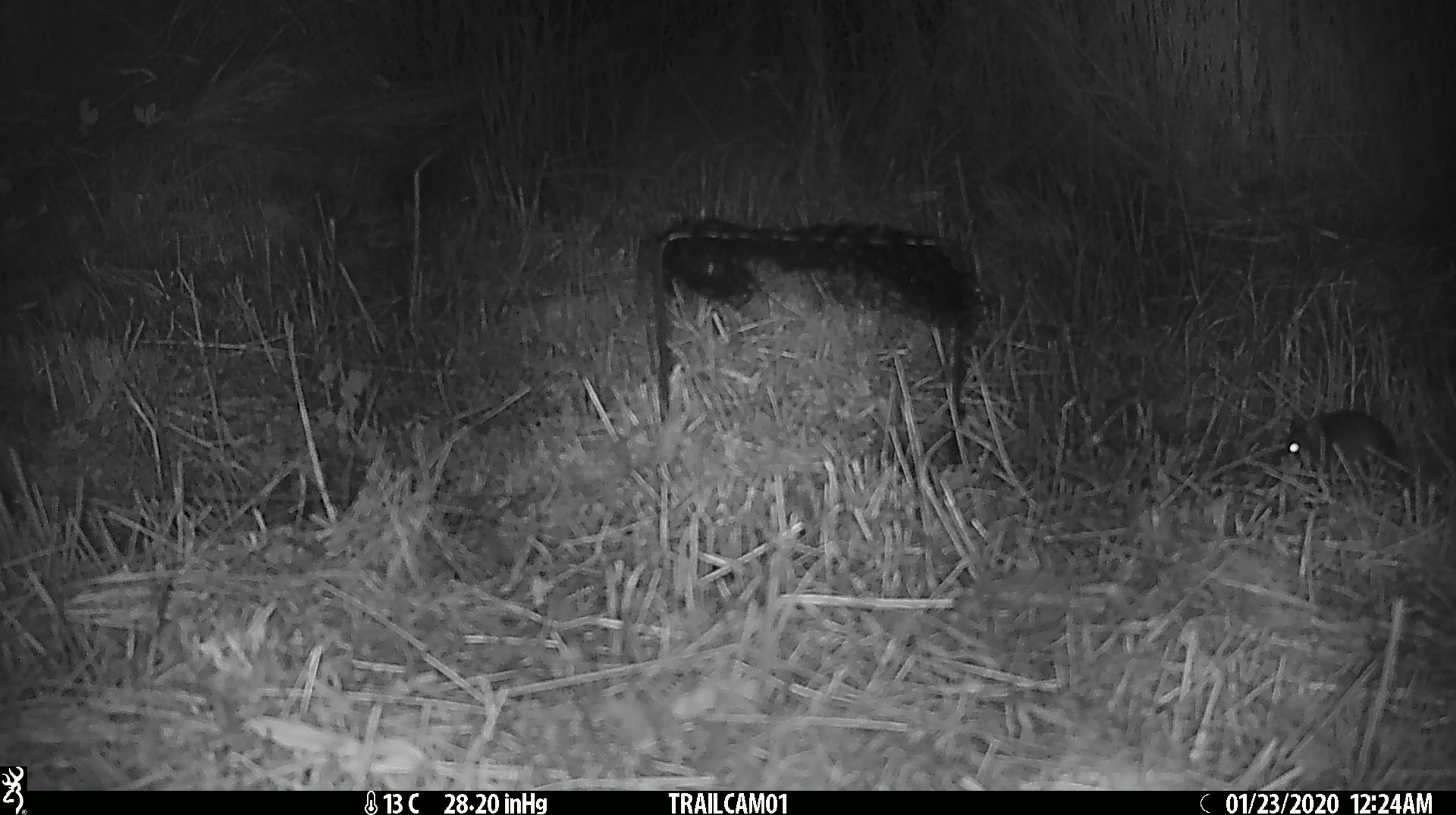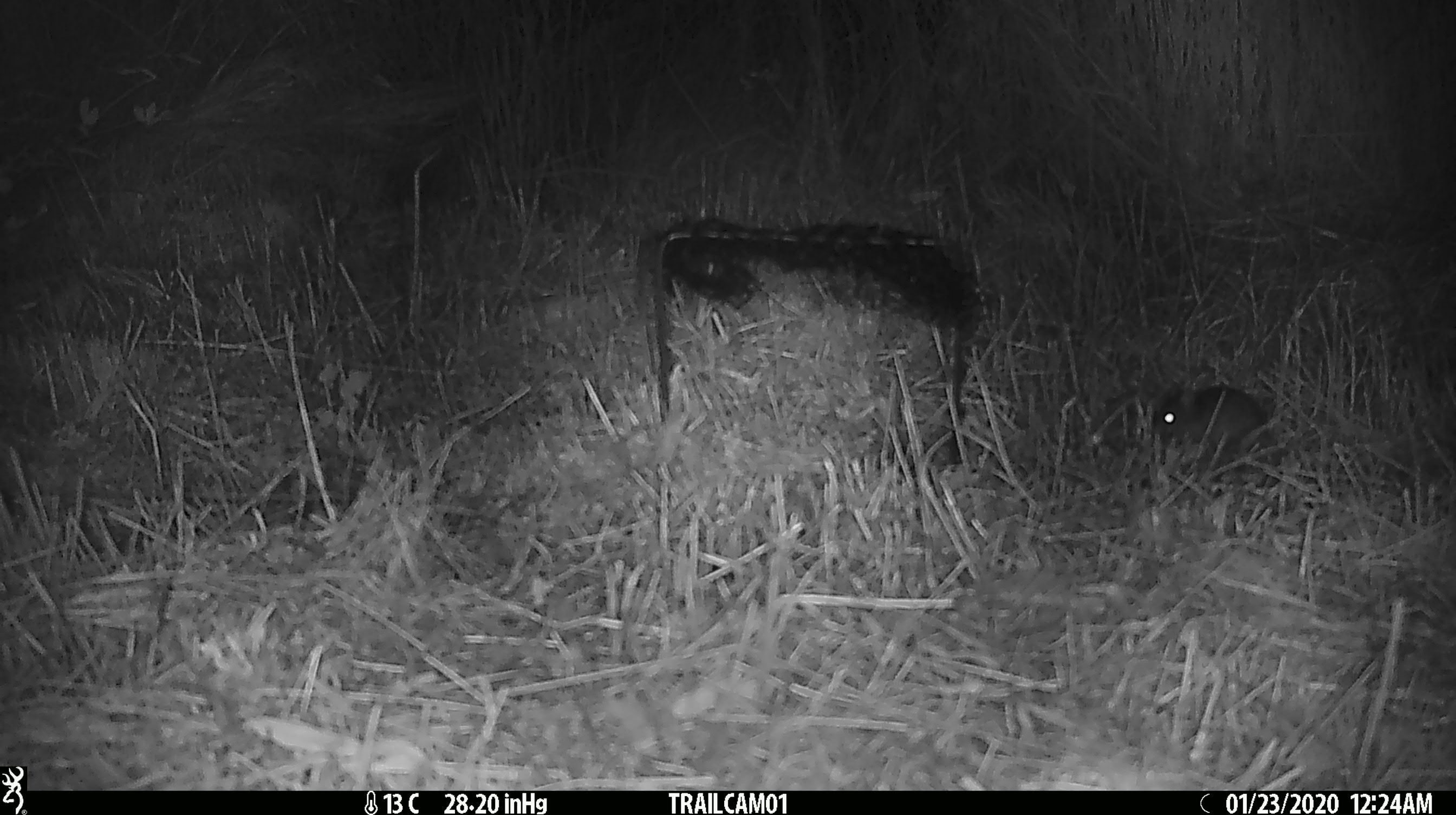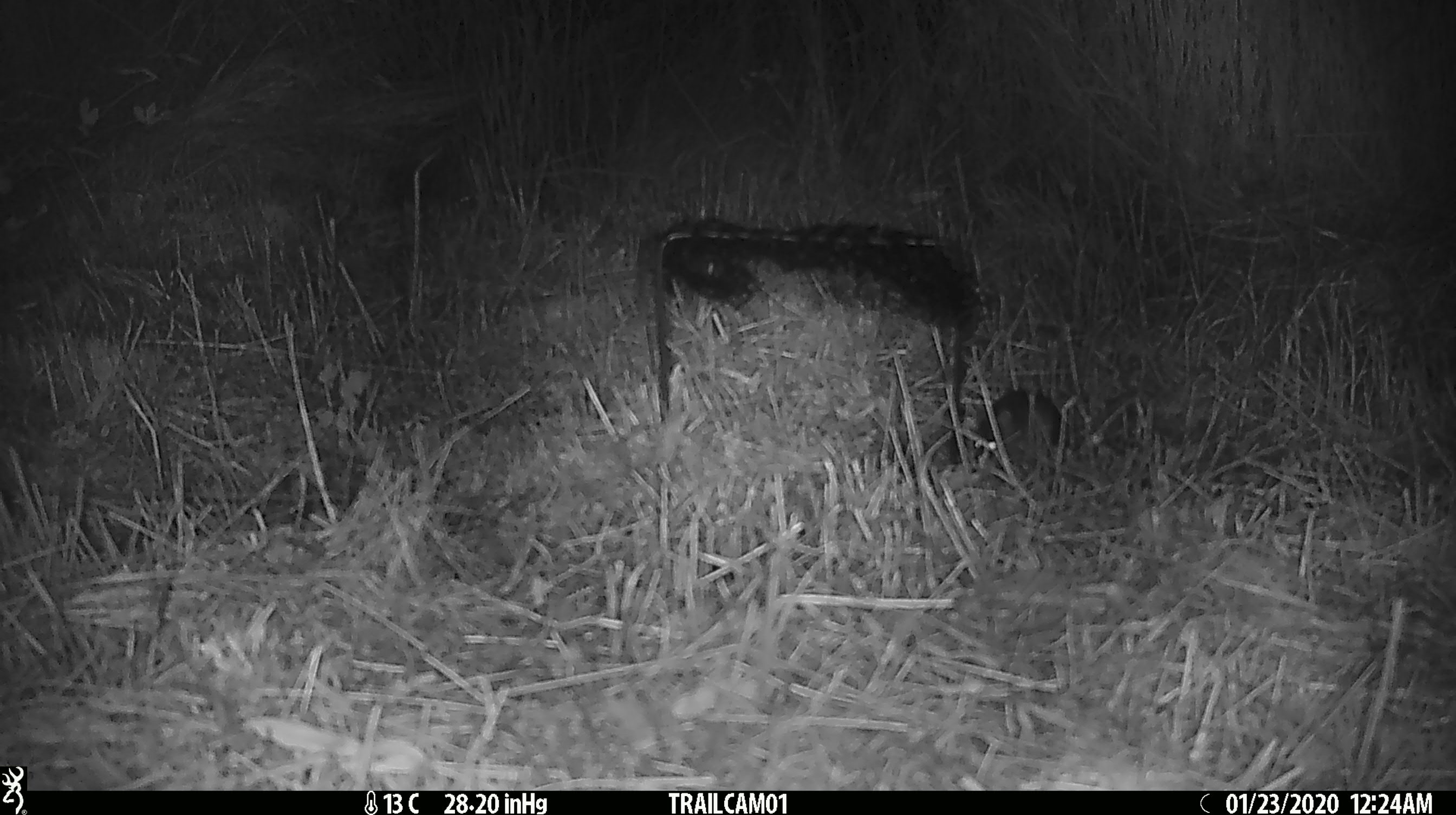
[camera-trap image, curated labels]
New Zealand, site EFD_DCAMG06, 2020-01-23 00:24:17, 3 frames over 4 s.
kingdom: Animalia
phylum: Chordata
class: Mammalia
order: Rodentia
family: Muridae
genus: Mus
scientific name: Mus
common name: mouse